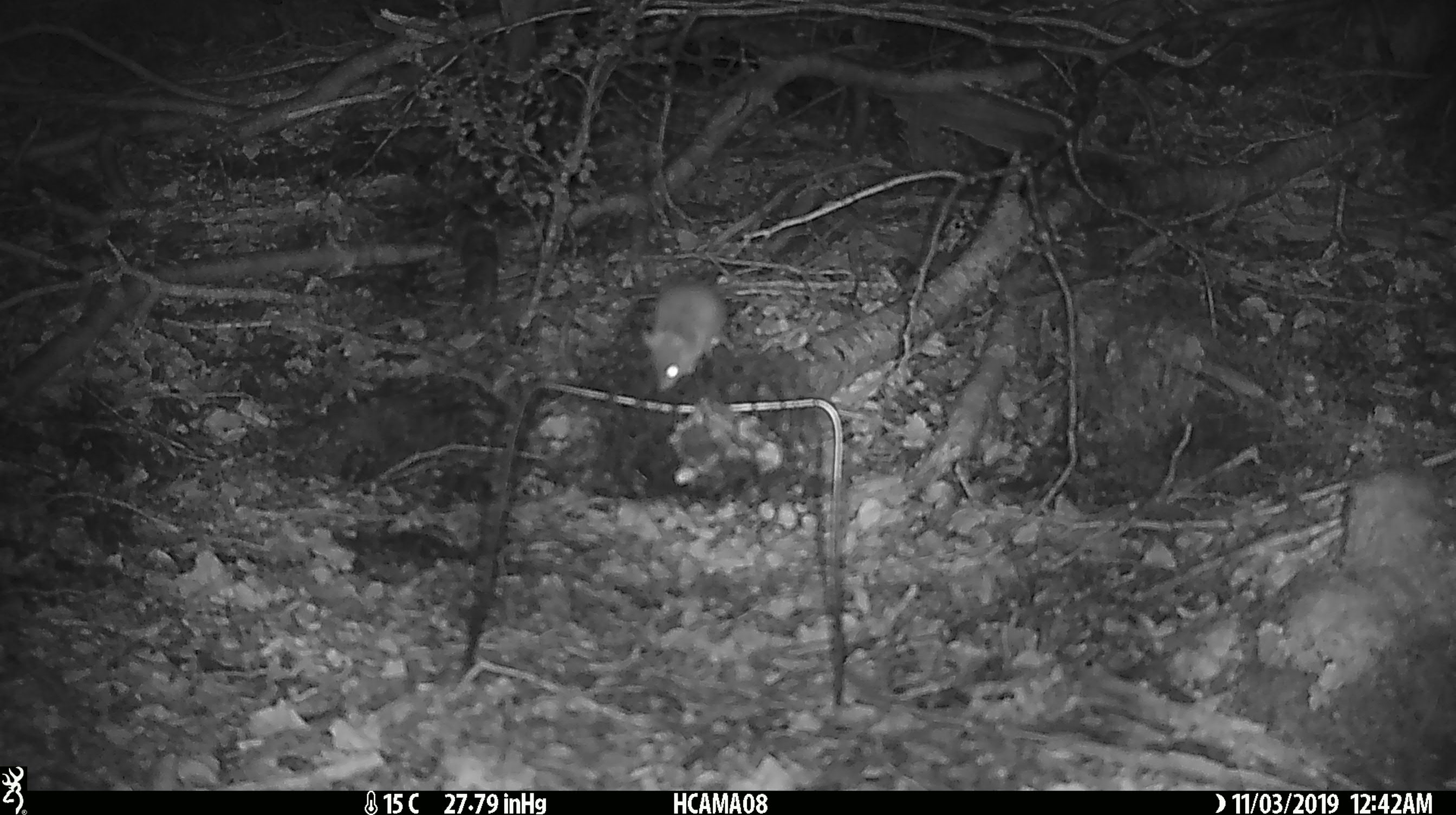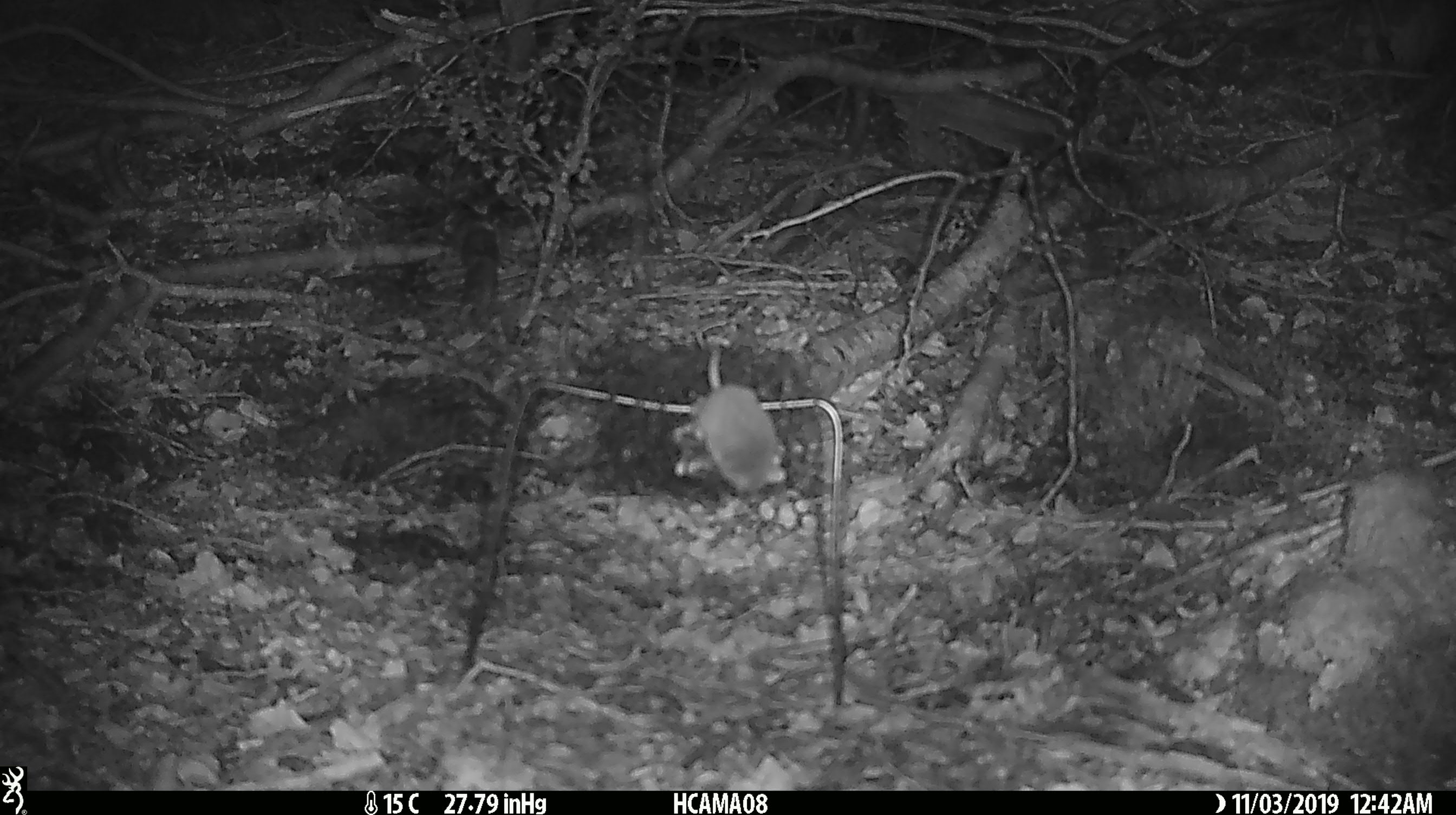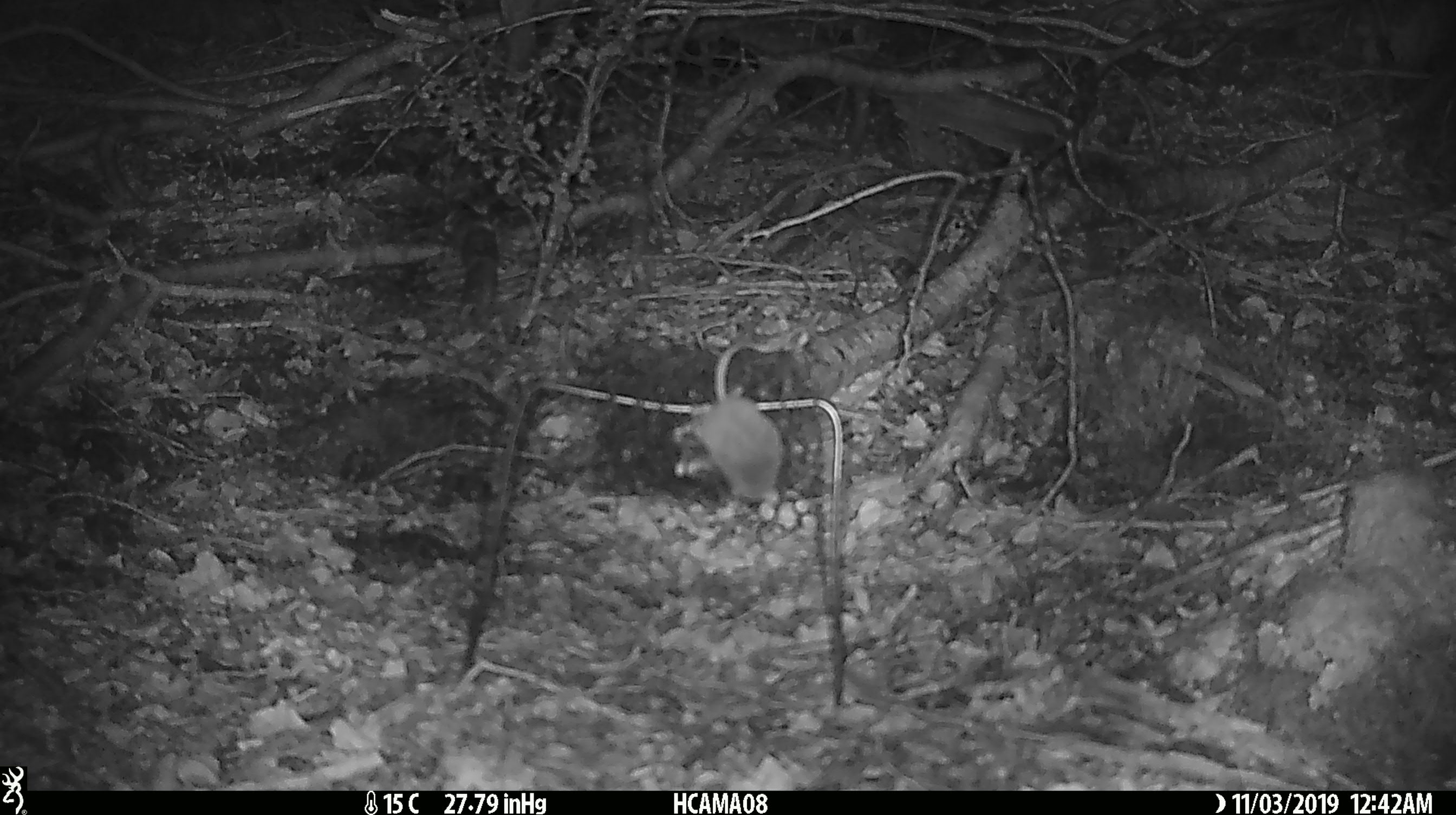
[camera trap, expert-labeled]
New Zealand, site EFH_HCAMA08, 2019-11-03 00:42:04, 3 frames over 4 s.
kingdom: Animalia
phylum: Chordata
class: Mammalia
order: Rodentia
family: Muridae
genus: Mus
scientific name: Mus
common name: mouse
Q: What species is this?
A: Mouse (Mus).